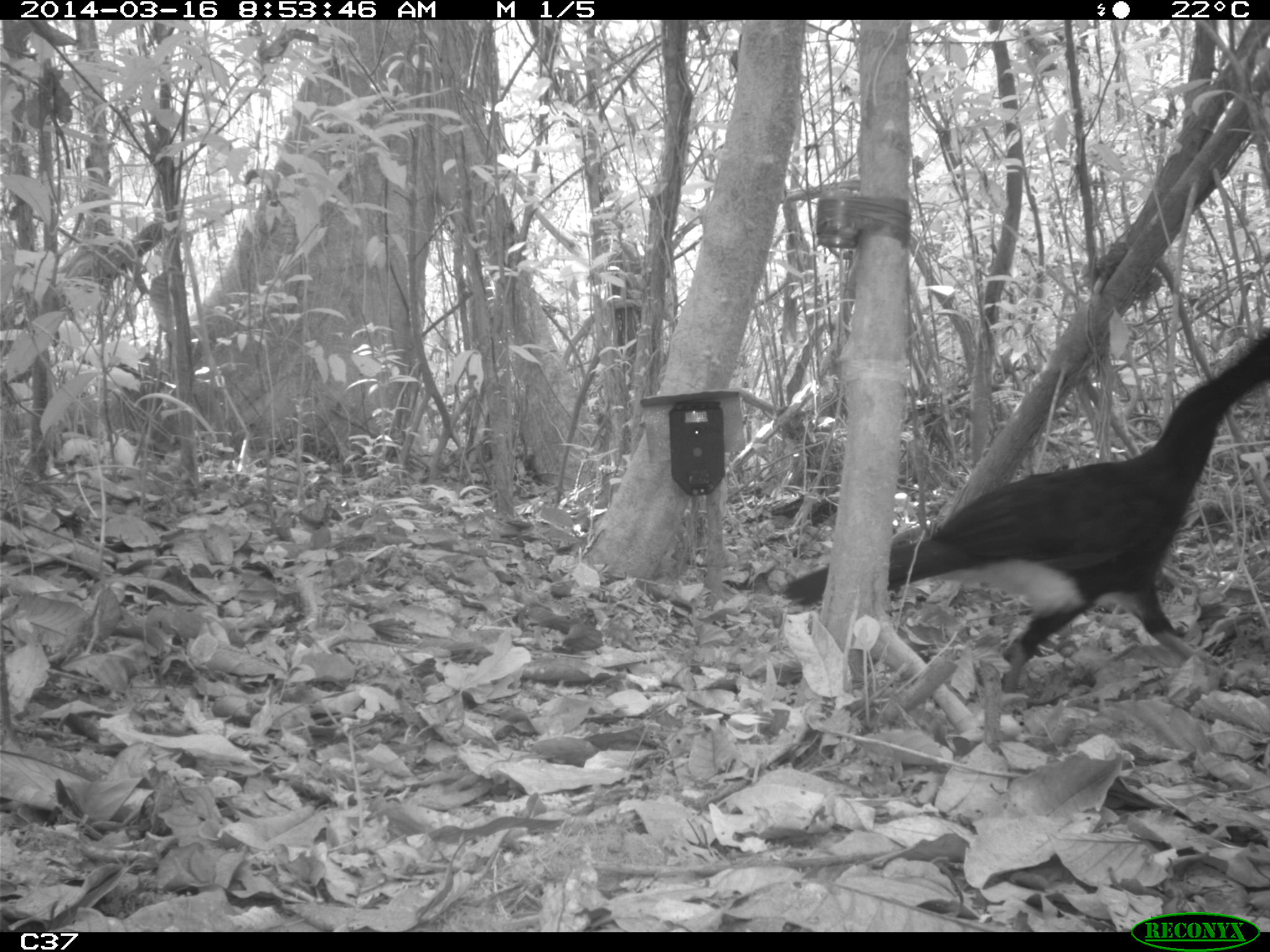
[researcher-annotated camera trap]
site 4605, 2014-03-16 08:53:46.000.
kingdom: Animalia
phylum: Chordata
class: Aves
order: Galliformes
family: Cracidae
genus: Crax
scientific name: Crax alector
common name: black curassow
Crax alector (black curassow), count 1, age adult.